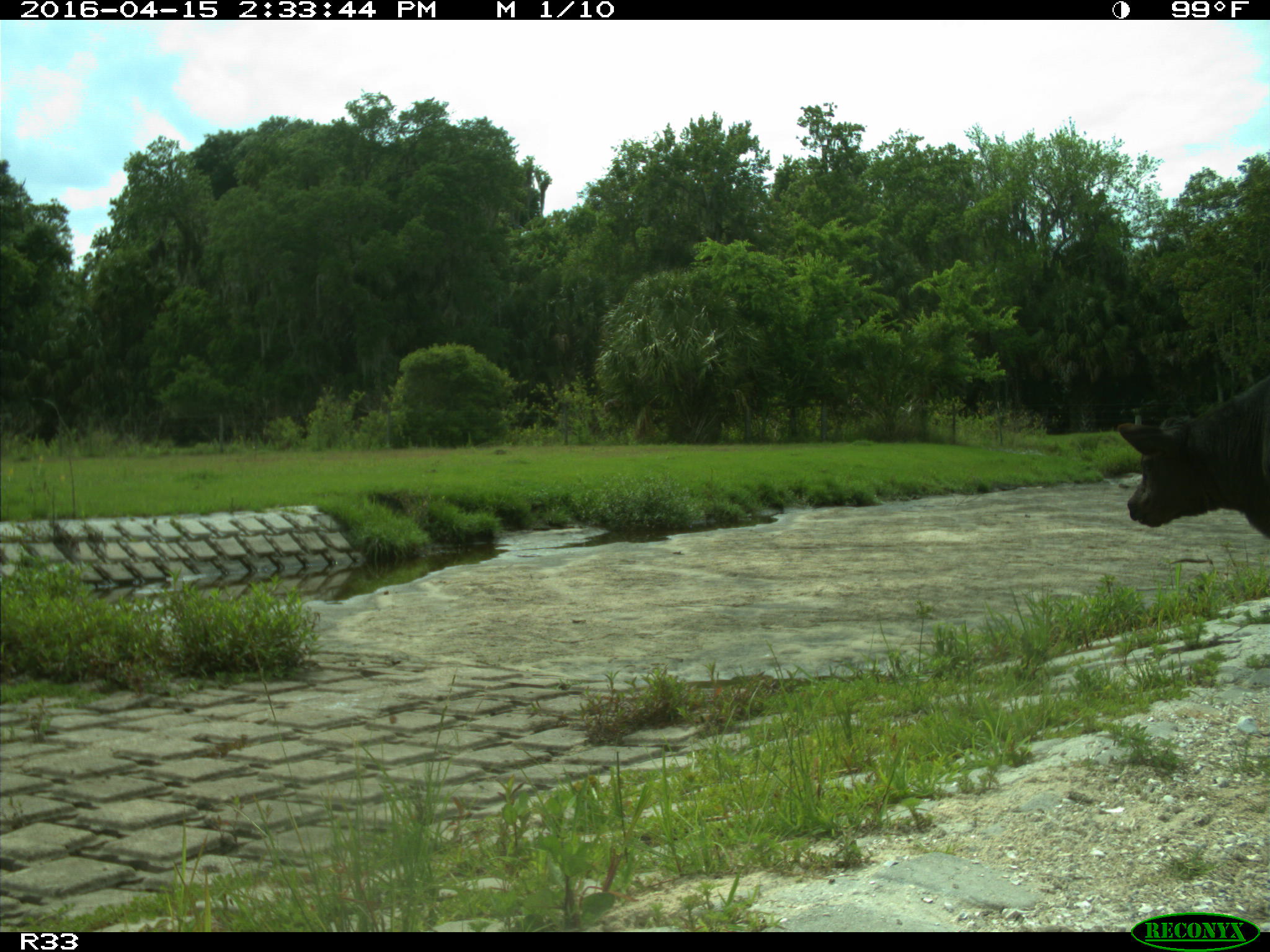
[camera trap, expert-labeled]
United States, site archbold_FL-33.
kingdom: Animalia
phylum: Chordata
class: Mammalia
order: Artiodactyla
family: Bovidae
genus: Bos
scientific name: Bos taurus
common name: domestic cow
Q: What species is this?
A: Bos taurus (domestic cow).